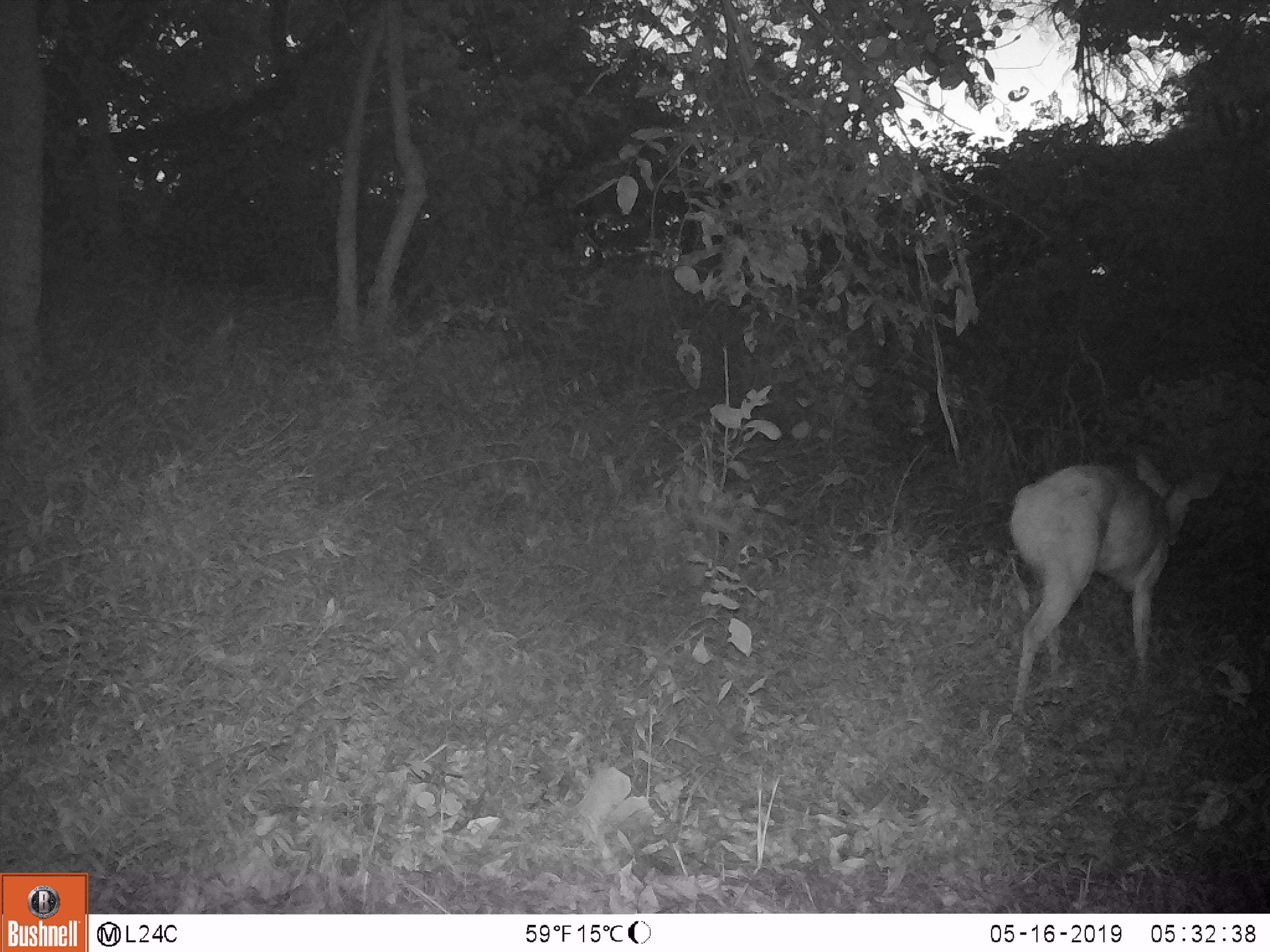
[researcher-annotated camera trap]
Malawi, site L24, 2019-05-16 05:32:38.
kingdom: Animalia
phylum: Chordata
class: Mammalia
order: Artiodactyla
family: Bovidae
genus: Redunca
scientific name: Redunca arundinum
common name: southern reedbuck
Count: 1.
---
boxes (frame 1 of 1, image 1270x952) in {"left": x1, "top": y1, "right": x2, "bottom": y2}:
southern reedbuck: {"left": 996, "top": 453, "right": 1236, "bottom": 724}